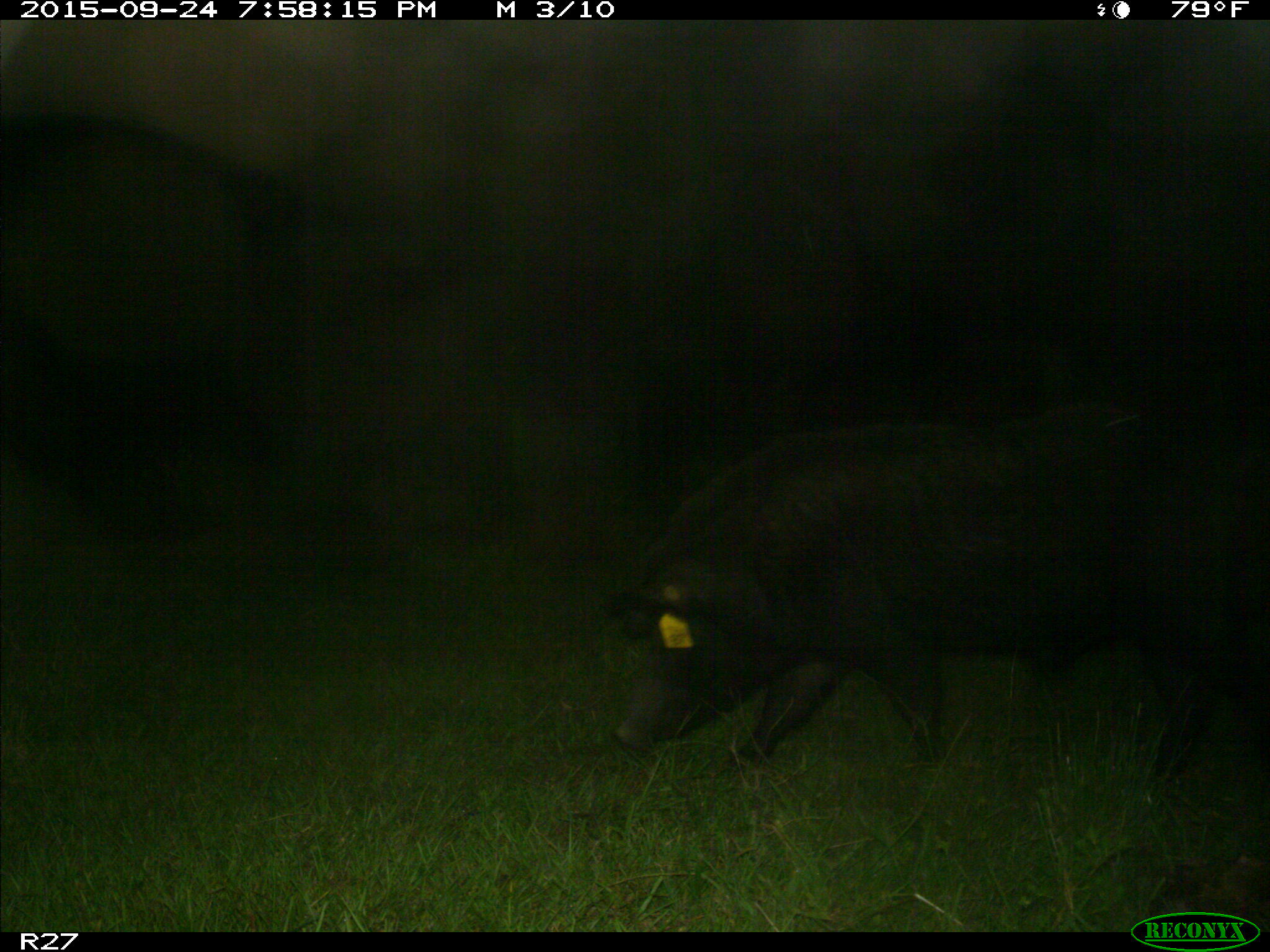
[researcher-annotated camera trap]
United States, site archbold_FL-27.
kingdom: Animalia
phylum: Chordata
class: Mammalia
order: Artiodactyla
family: Suidae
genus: Sus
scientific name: Sus scrofa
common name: wild boar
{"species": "Sus scrofa (wild boar)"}